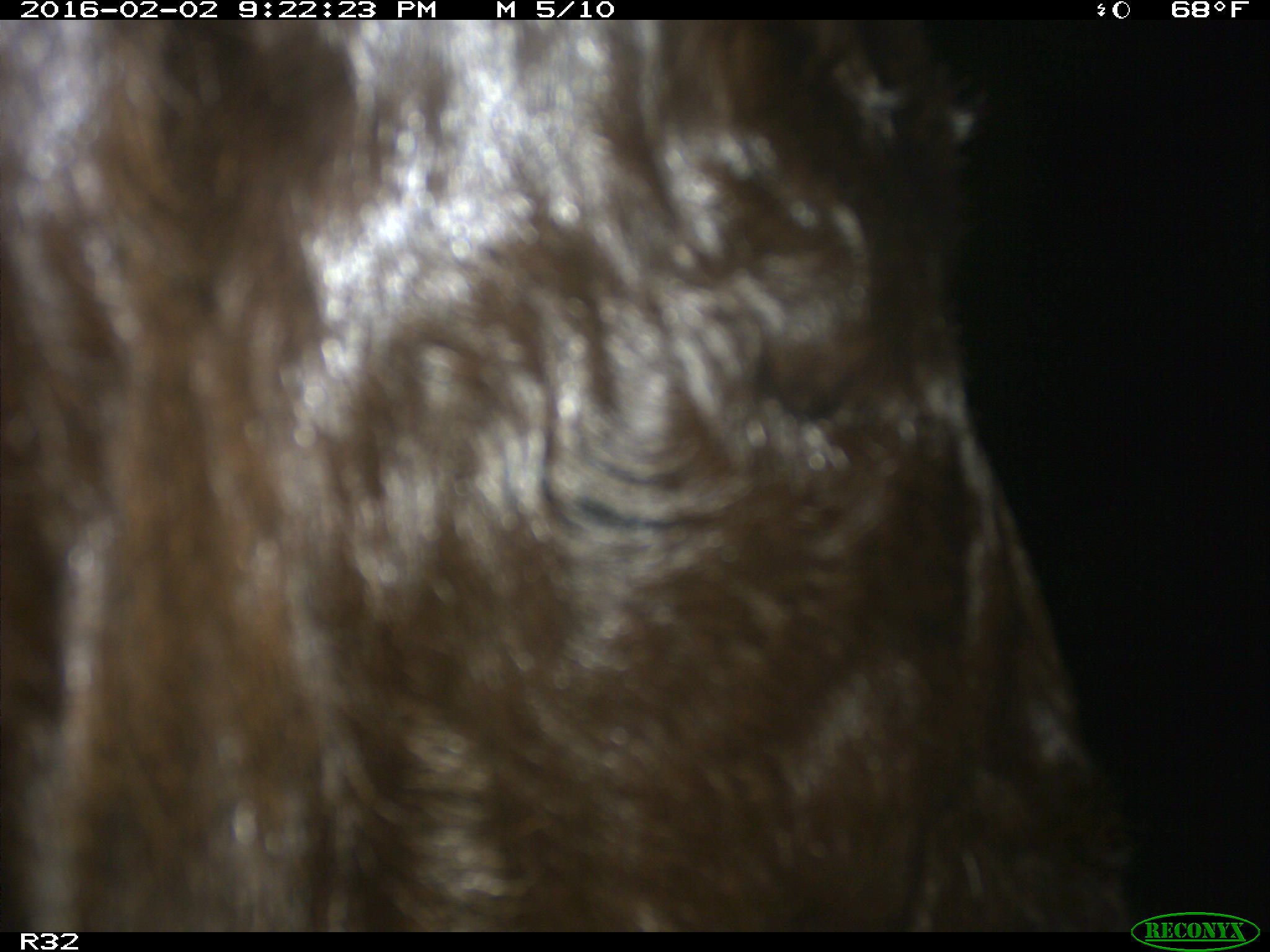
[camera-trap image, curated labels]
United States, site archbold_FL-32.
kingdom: Animalia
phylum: Chordata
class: Mammalia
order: Artiodactyla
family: Bovidae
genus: Bos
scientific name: Bos taurus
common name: domestic cow